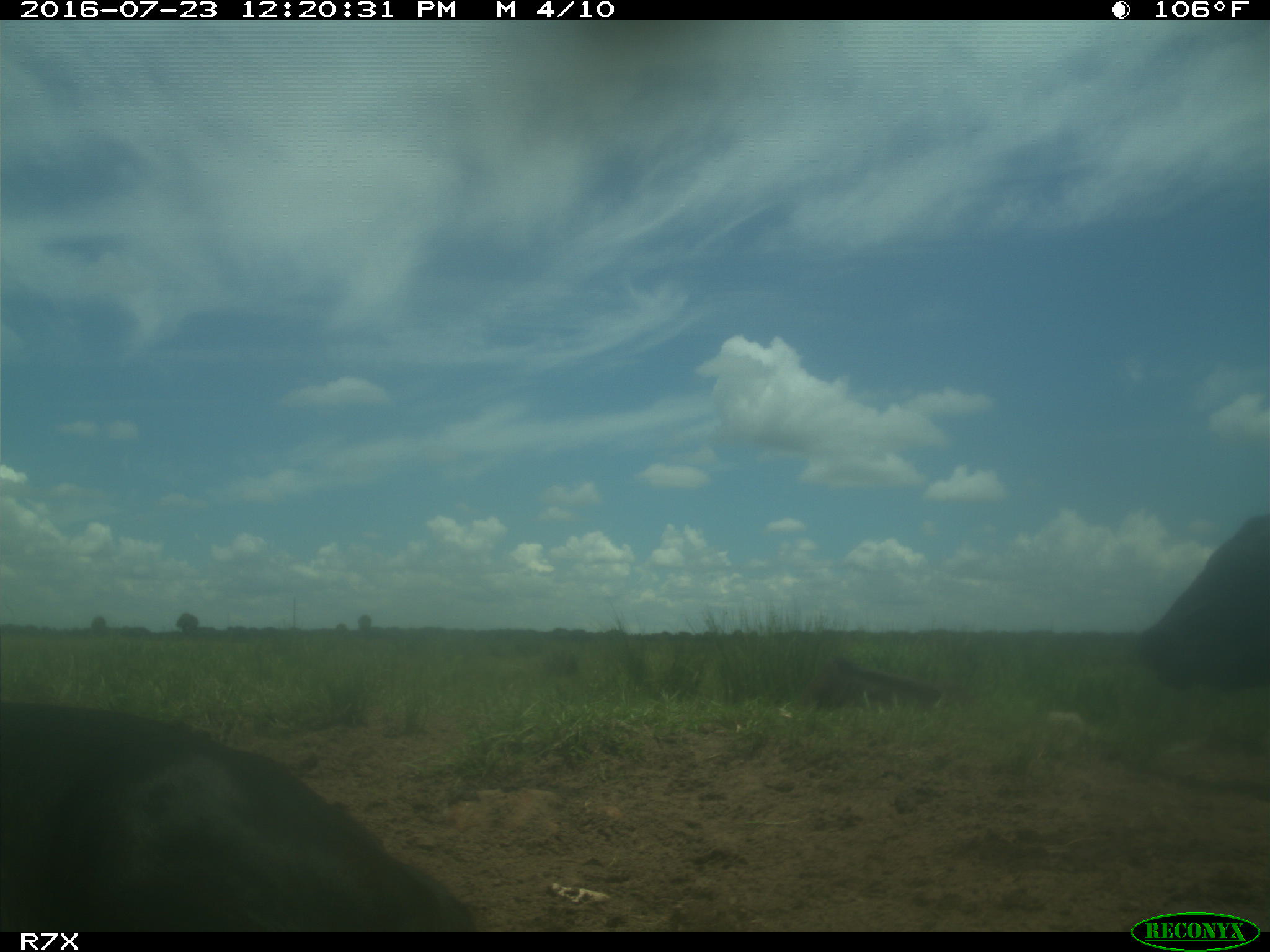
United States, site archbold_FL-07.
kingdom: Animalia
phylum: Chordata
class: Mammalia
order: Artiodactyla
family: Bovidae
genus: Bos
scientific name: Bos taurus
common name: domestic cow